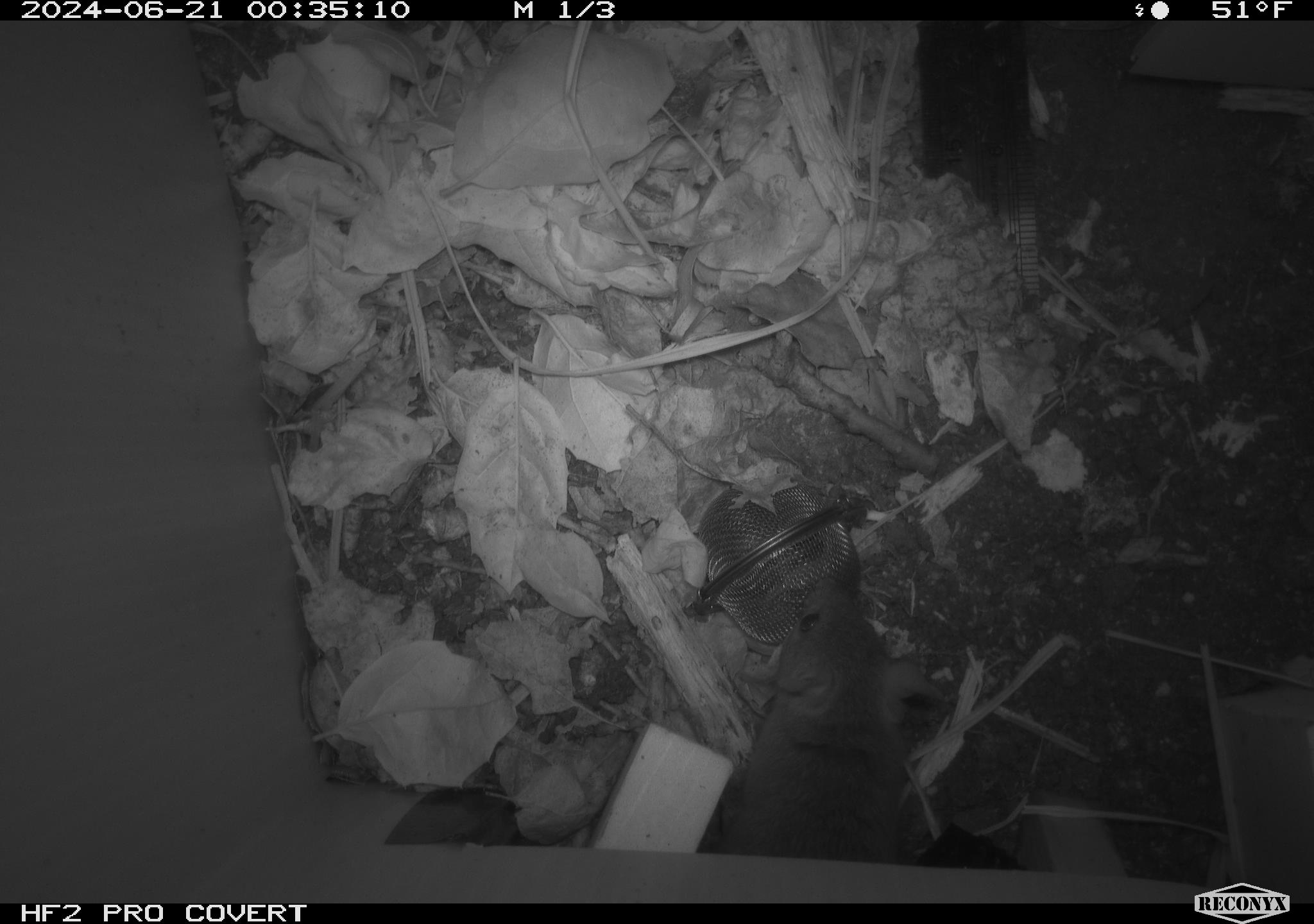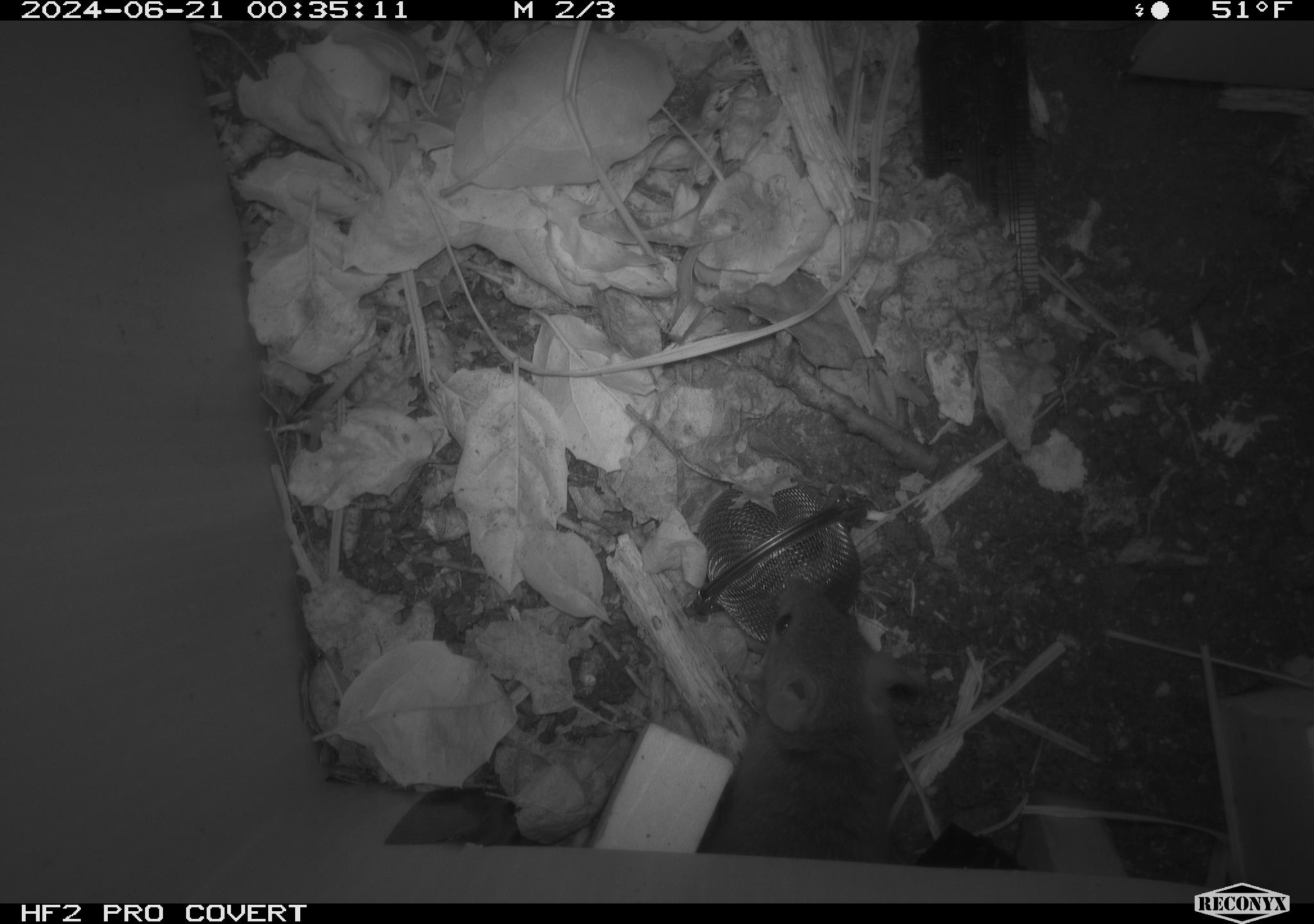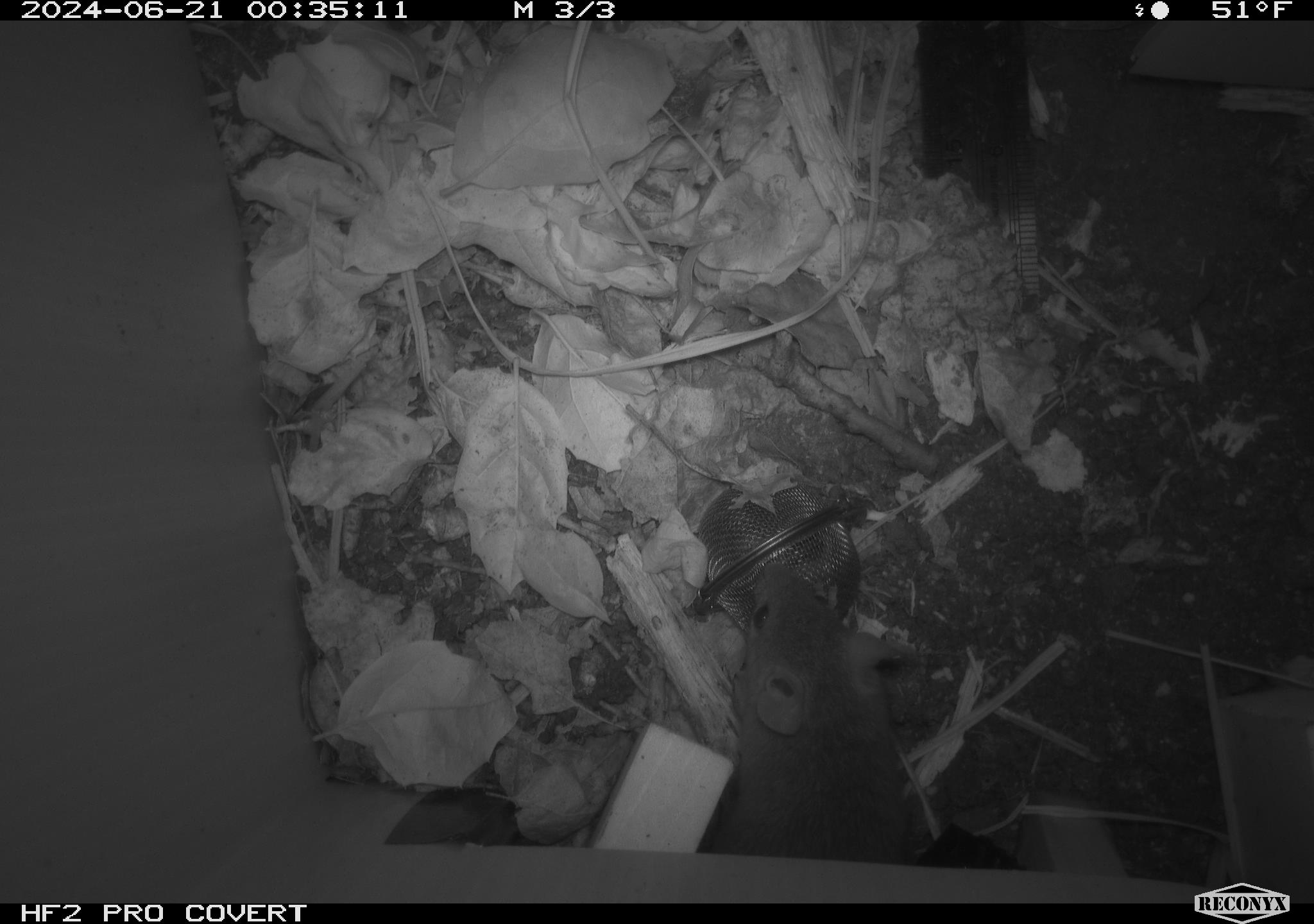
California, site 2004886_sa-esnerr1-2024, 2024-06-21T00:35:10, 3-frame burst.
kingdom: Animalia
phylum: Chordata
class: Mammalia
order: Rodentia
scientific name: Rodentia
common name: rodent